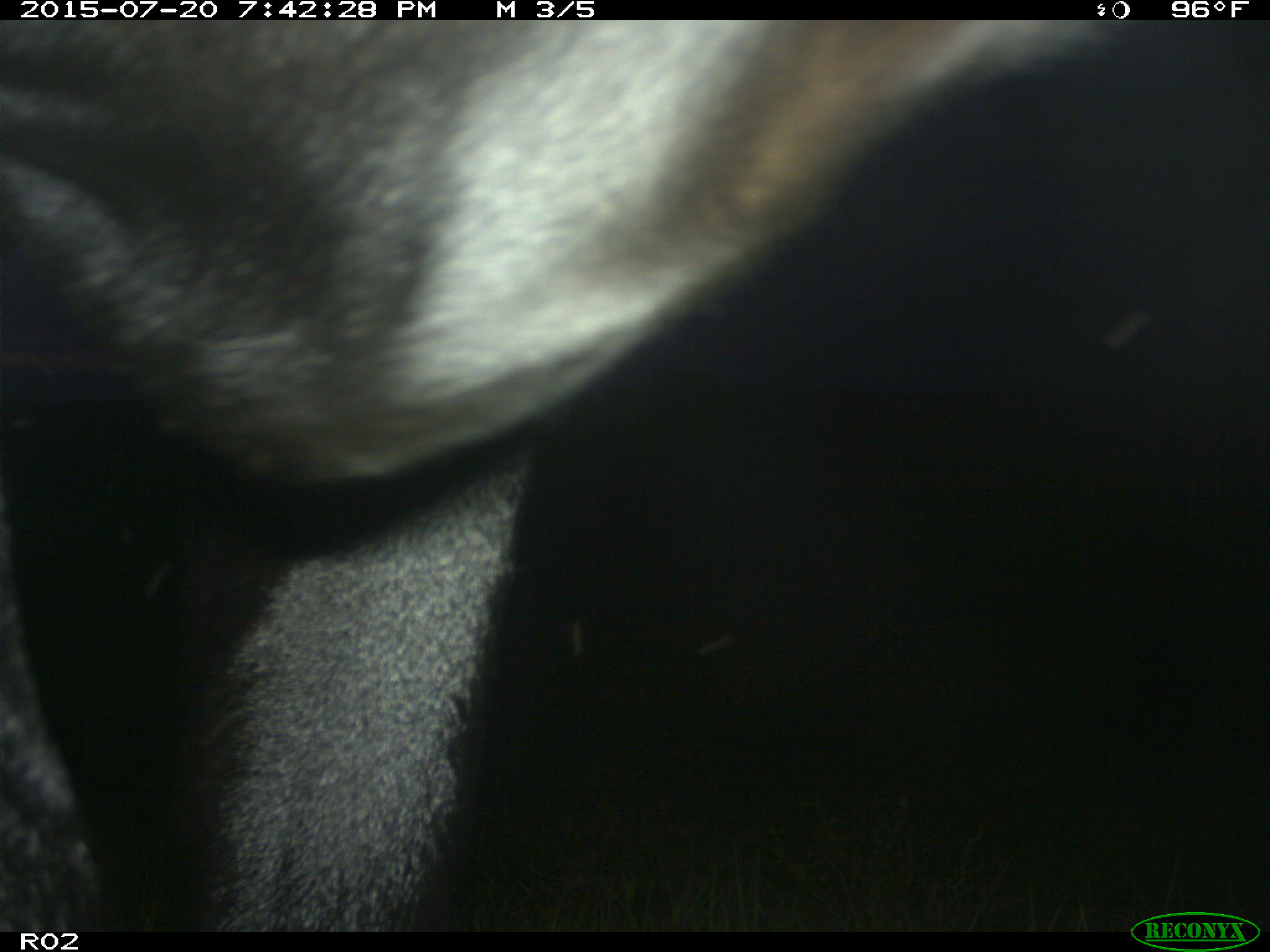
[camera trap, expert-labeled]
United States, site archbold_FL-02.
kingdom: Animalia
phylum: Chordata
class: Mammalia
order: Artiodactyla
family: Bovidae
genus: Bos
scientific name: Bos taurus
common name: domestic cow